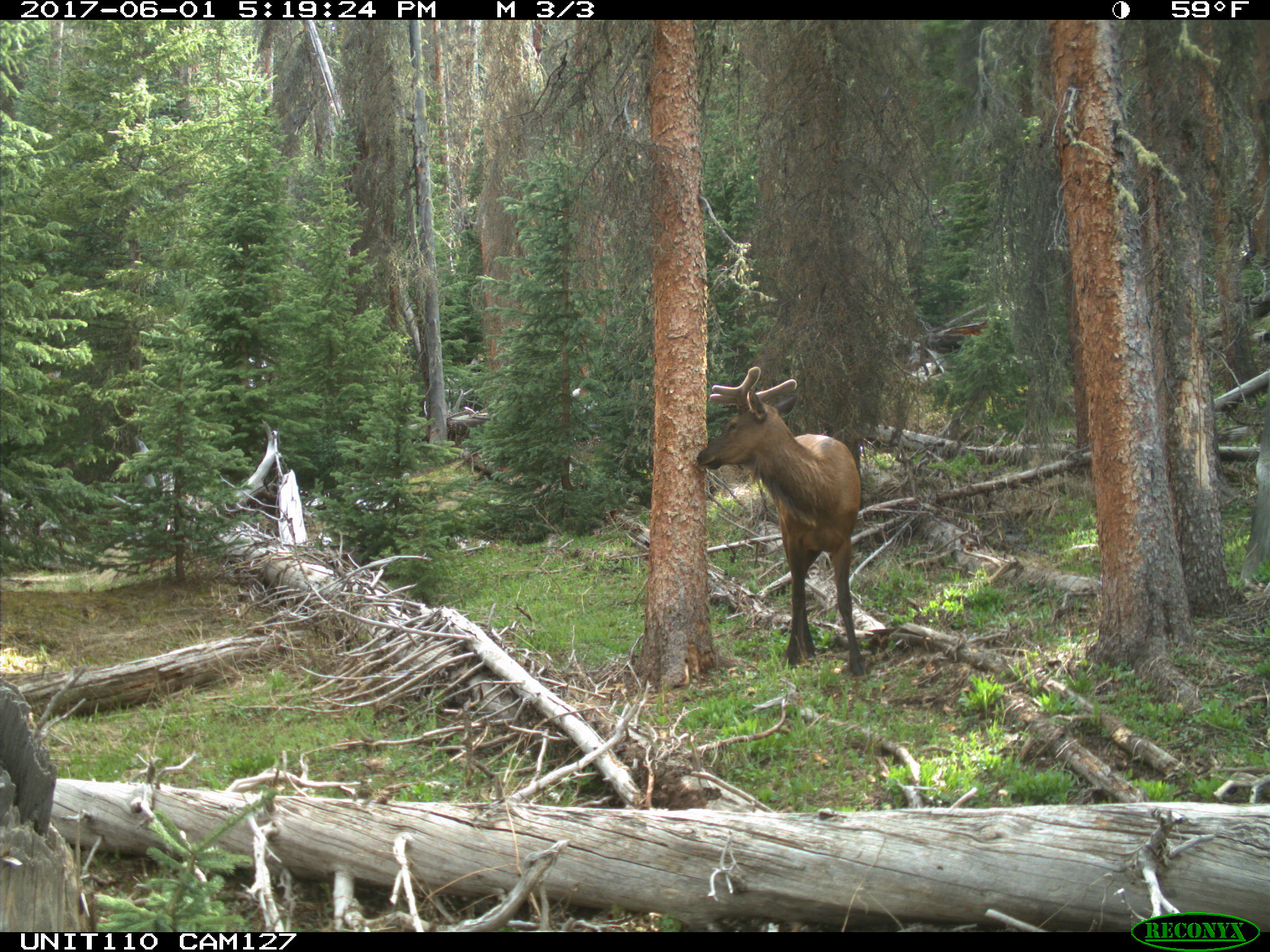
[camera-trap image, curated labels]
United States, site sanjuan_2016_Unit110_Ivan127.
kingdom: Animalia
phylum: Chordata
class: Mammalia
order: Artiodactyla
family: Cervidae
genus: Cervus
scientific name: Cervus elaphus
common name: red deer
Cervus elaphus (red deer).